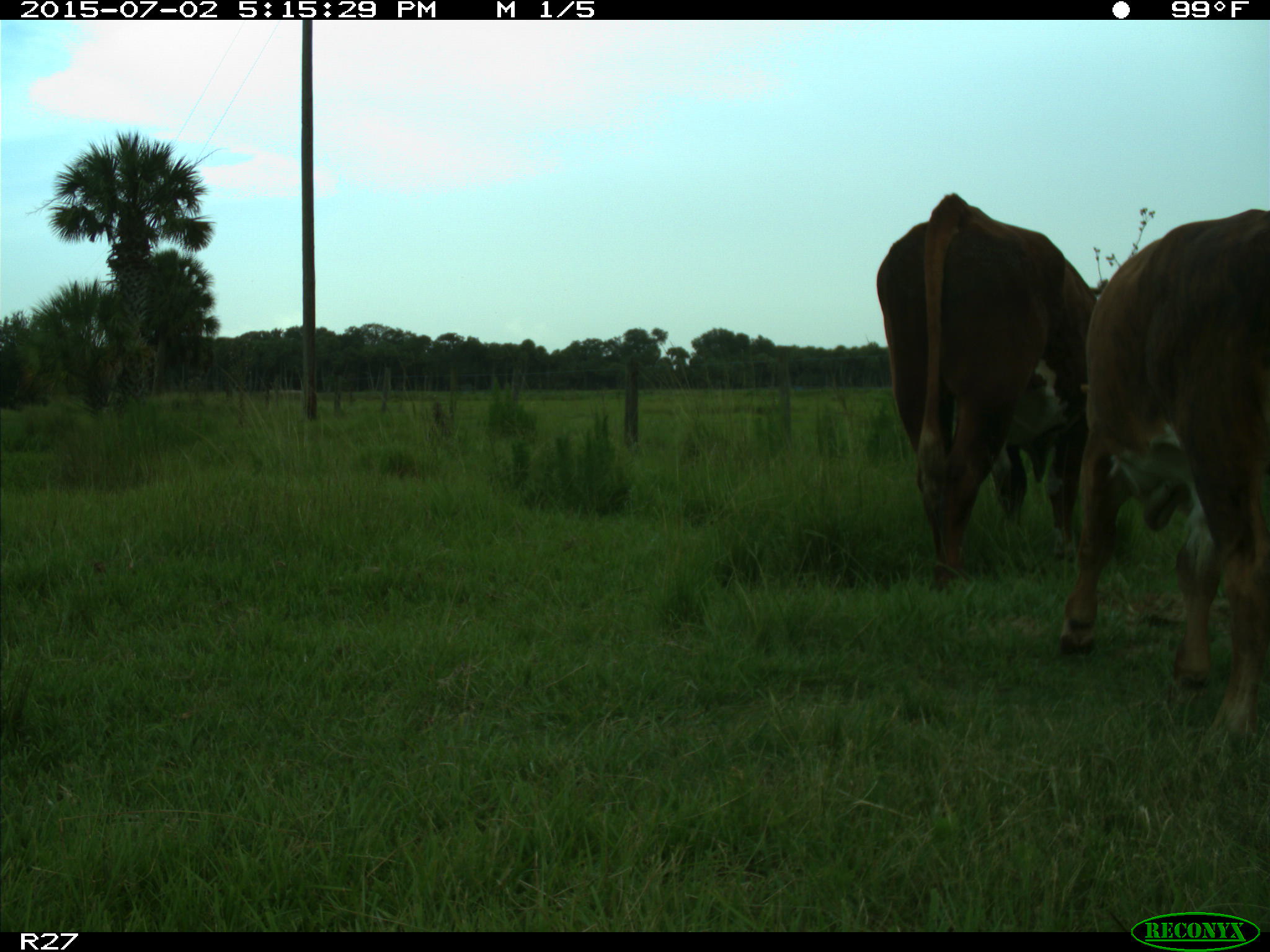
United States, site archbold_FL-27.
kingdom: Animalia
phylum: Chordata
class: Mammalia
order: Artiodactyla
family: Bovidae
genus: Bos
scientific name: Bos taurus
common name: domestic cow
Bos taurus (domestic cow).